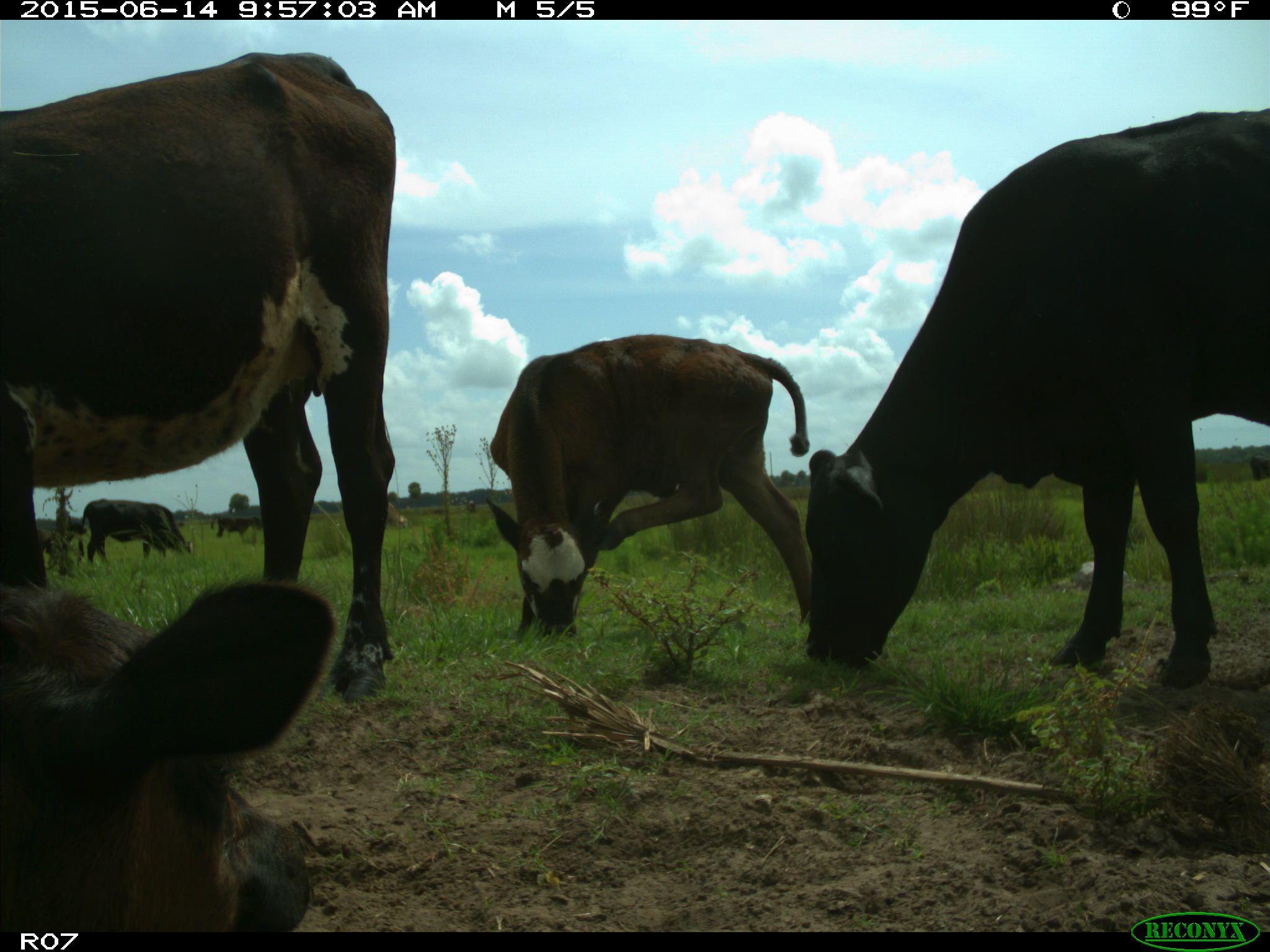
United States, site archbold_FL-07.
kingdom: Animalia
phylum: Chordata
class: Mammalia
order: Artiodactyla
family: Bovidae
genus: Bos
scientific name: Bos taurus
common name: domestic cow